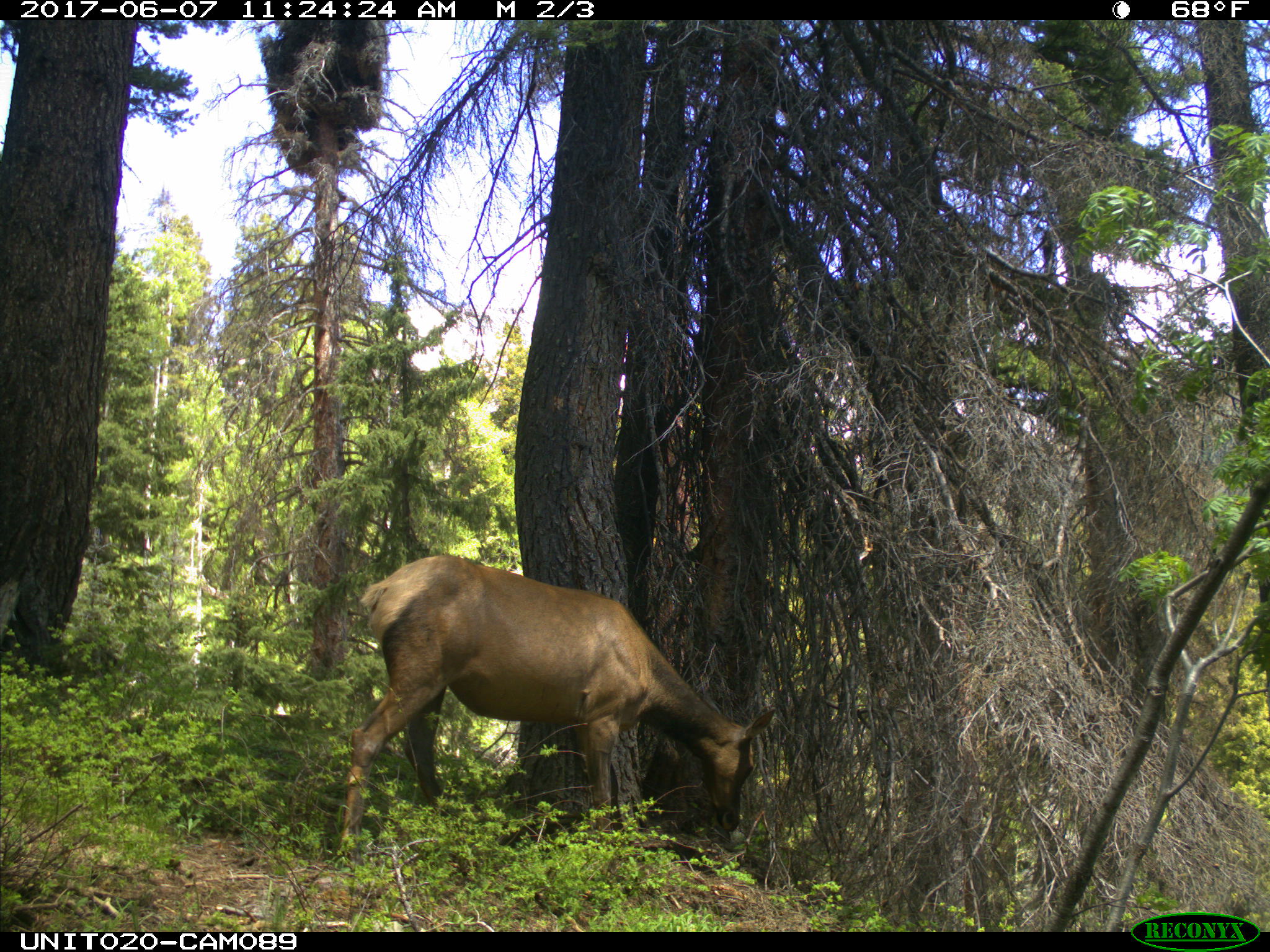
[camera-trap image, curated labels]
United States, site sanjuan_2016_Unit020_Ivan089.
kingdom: Animalia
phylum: Chordata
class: Mammalia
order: Artiodactyla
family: Cervidae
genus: Cervus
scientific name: Cervus elaphus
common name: red deer